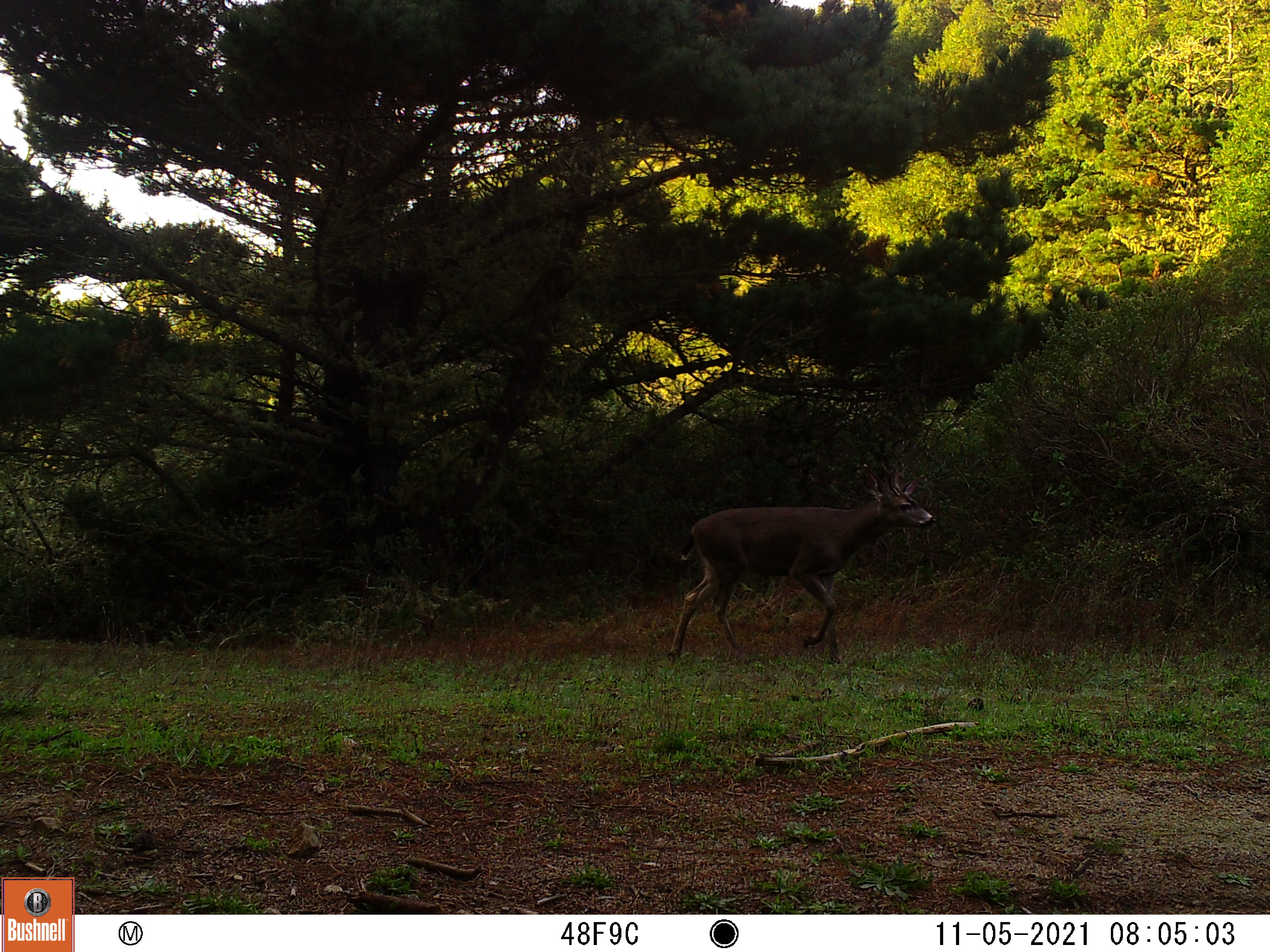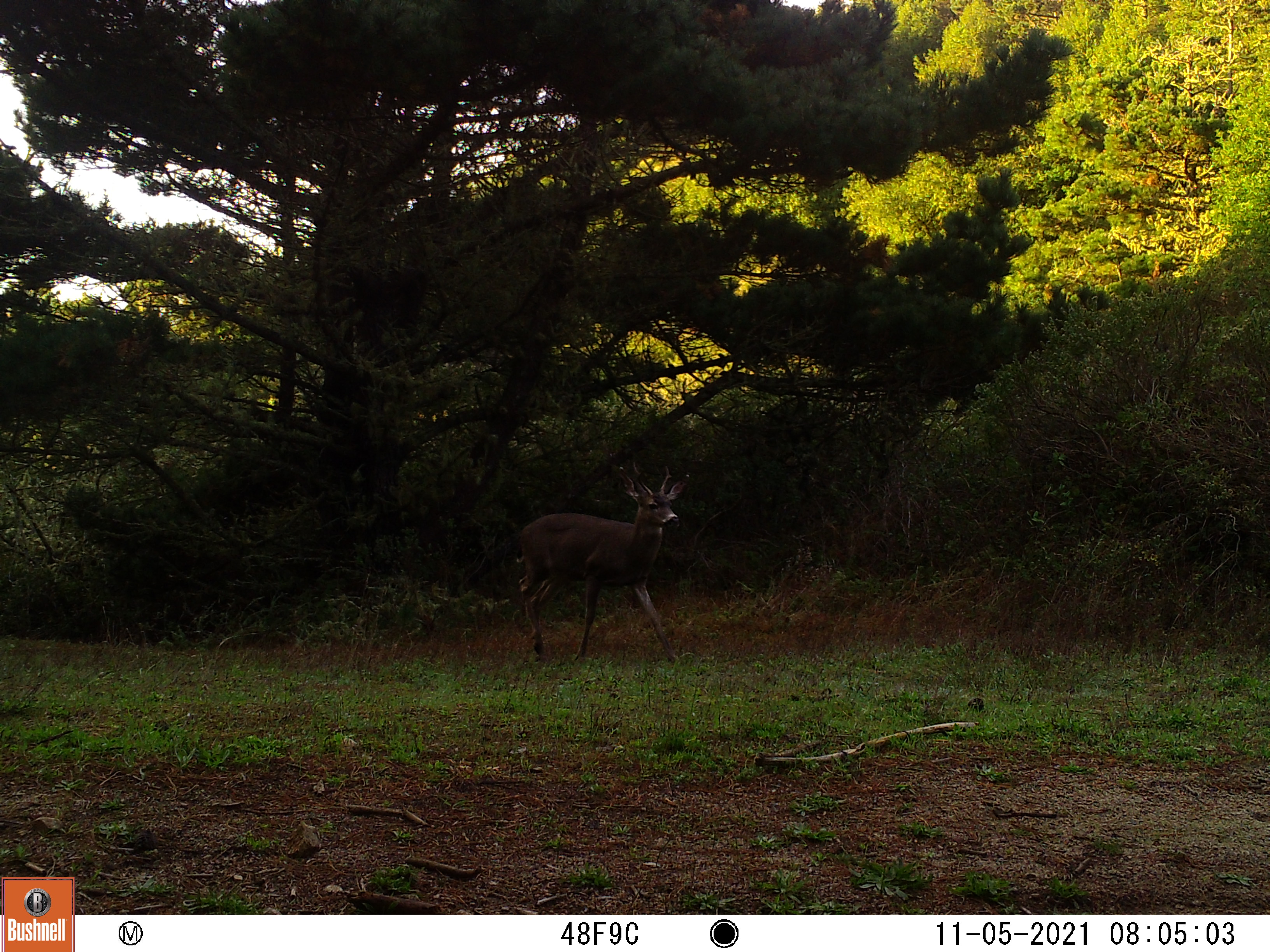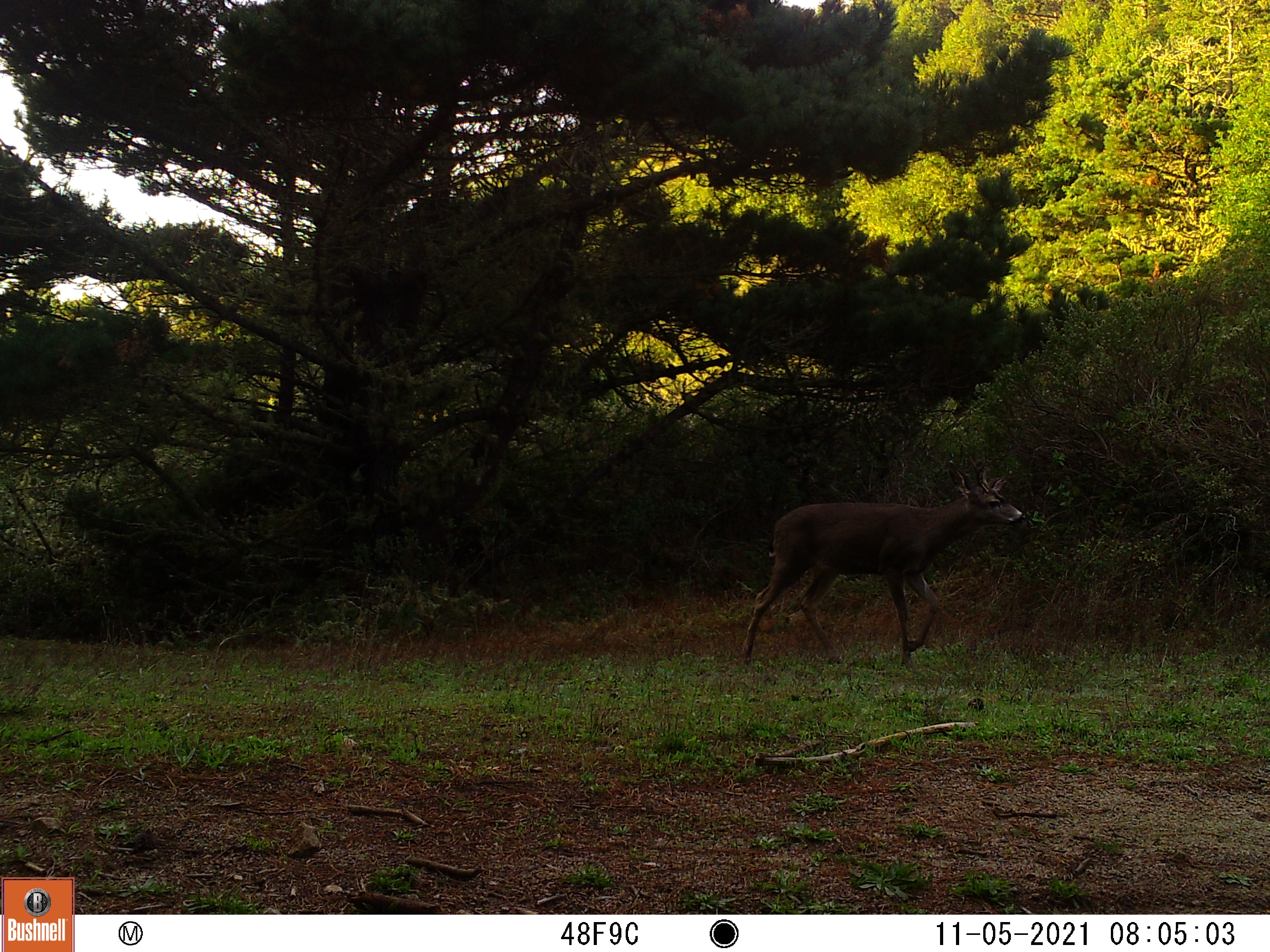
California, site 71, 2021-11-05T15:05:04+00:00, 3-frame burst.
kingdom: Animalia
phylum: Chordata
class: Mammalia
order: Artiodactyla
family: Cervidae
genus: Odocoileus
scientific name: Odocoileus hemionus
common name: mule deer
Mule deer (Odocoileus hemionus).